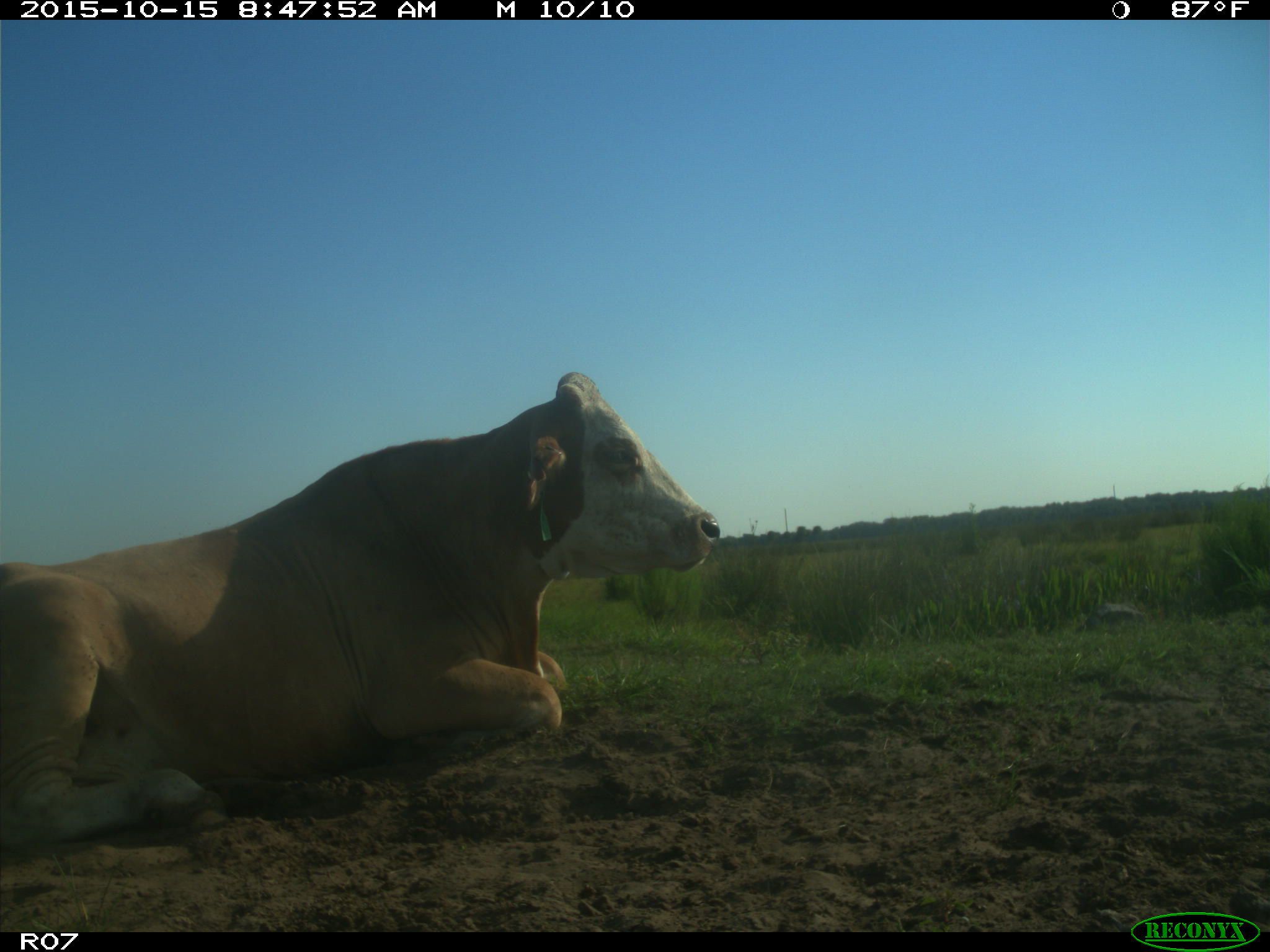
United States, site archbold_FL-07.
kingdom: Animalia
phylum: Chordata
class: Mammalia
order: Artiodactyla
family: Bovidae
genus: Bos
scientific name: Bos taurus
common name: domestic cow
Bos taurus (domestic cow).